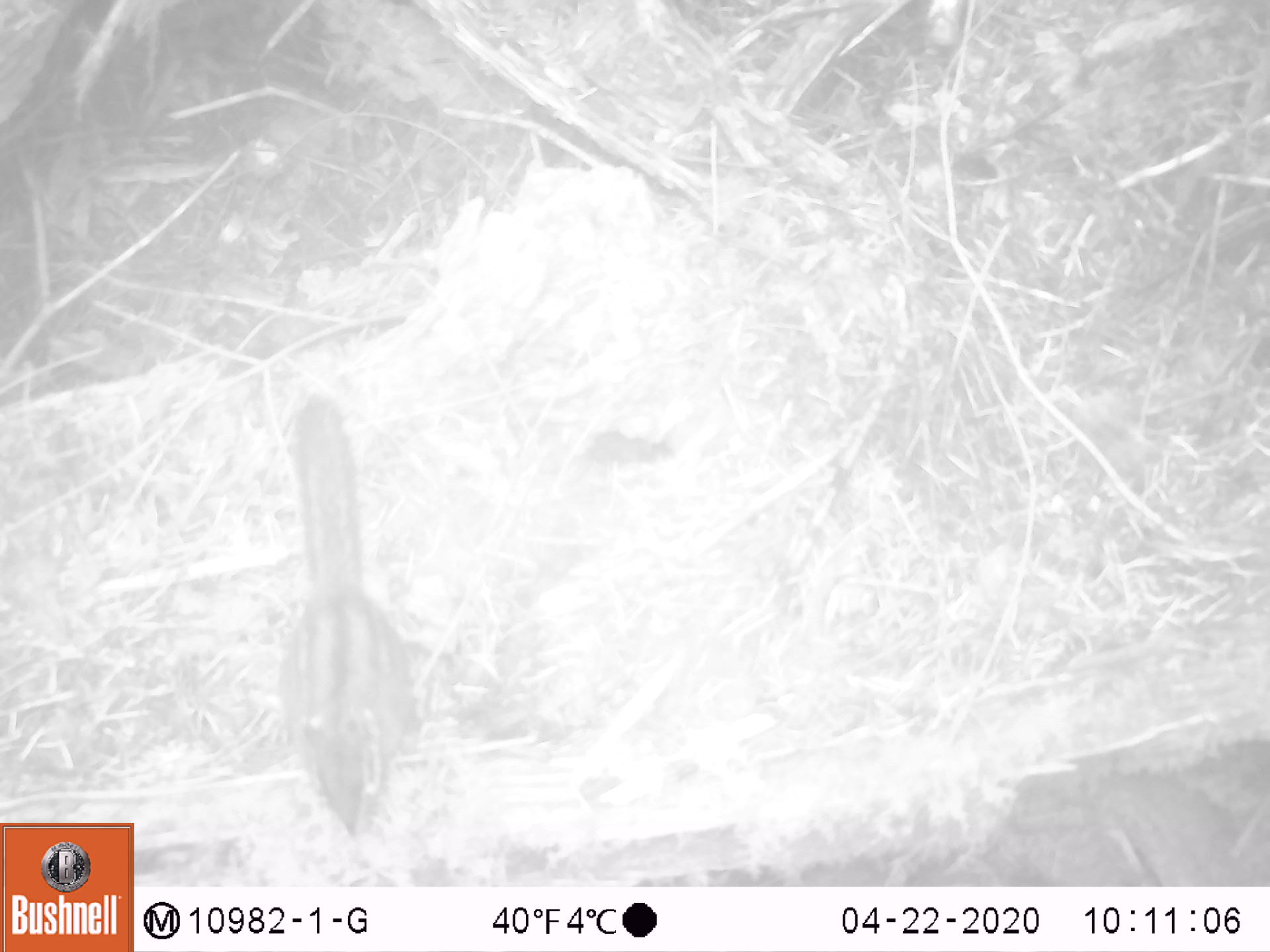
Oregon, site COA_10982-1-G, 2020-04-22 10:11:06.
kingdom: Animalia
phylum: Chordata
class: Mammalia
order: Rodentia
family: Sciuridae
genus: Neotamias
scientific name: Neotamias townsendii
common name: townsend's chipmunk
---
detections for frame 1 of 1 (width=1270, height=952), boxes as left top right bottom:
townsend's chipmunk: 258 377 430 849